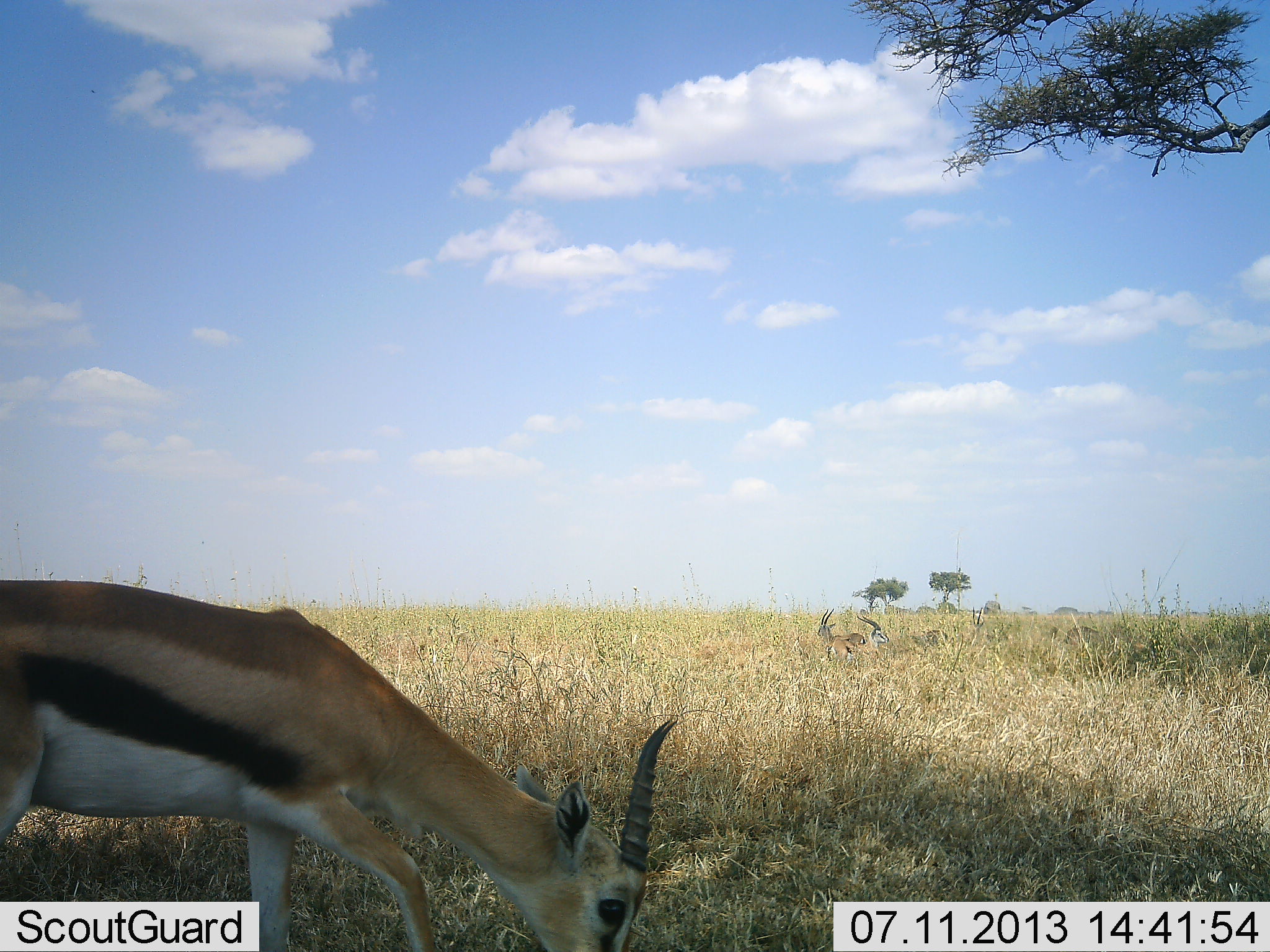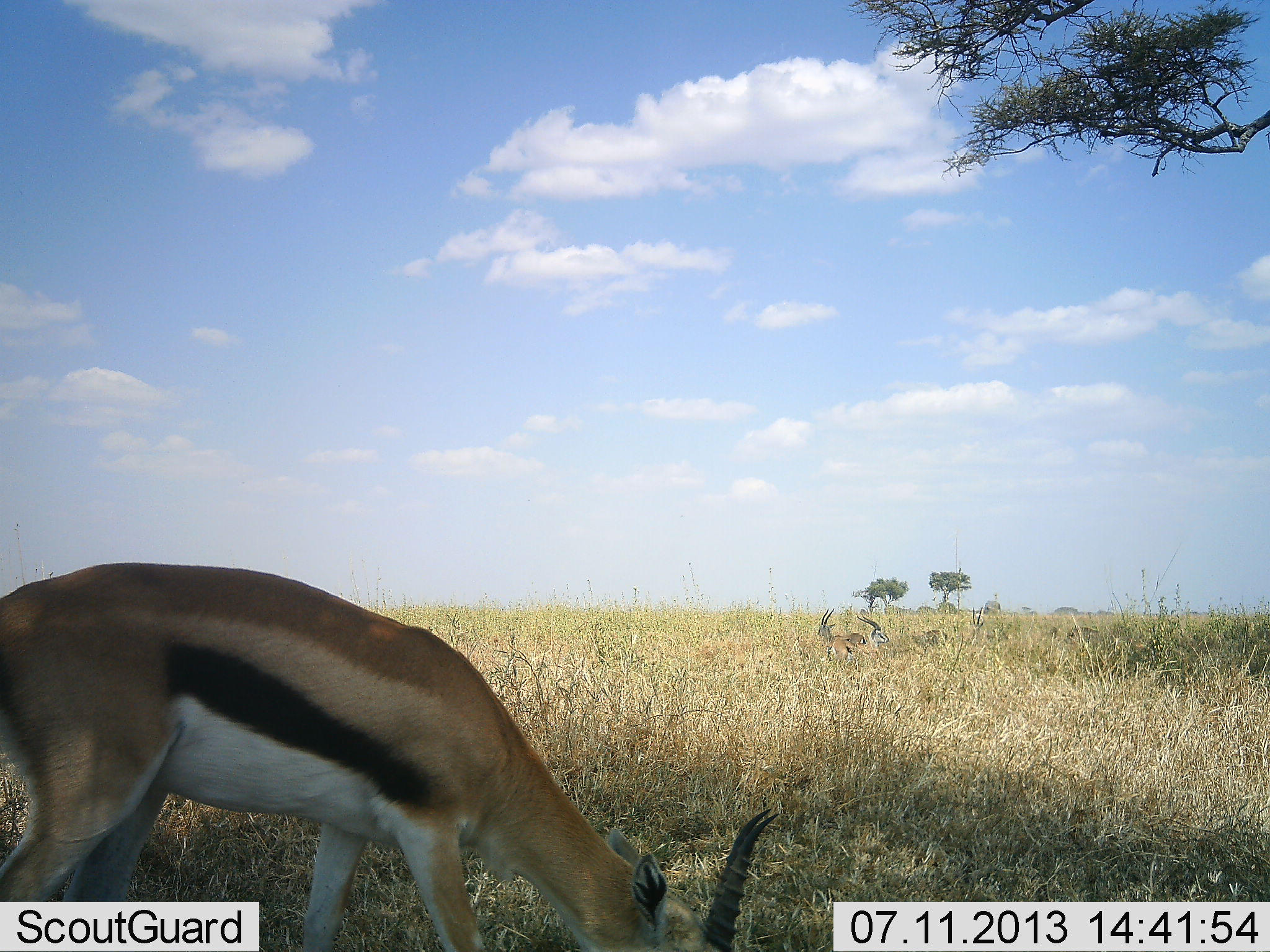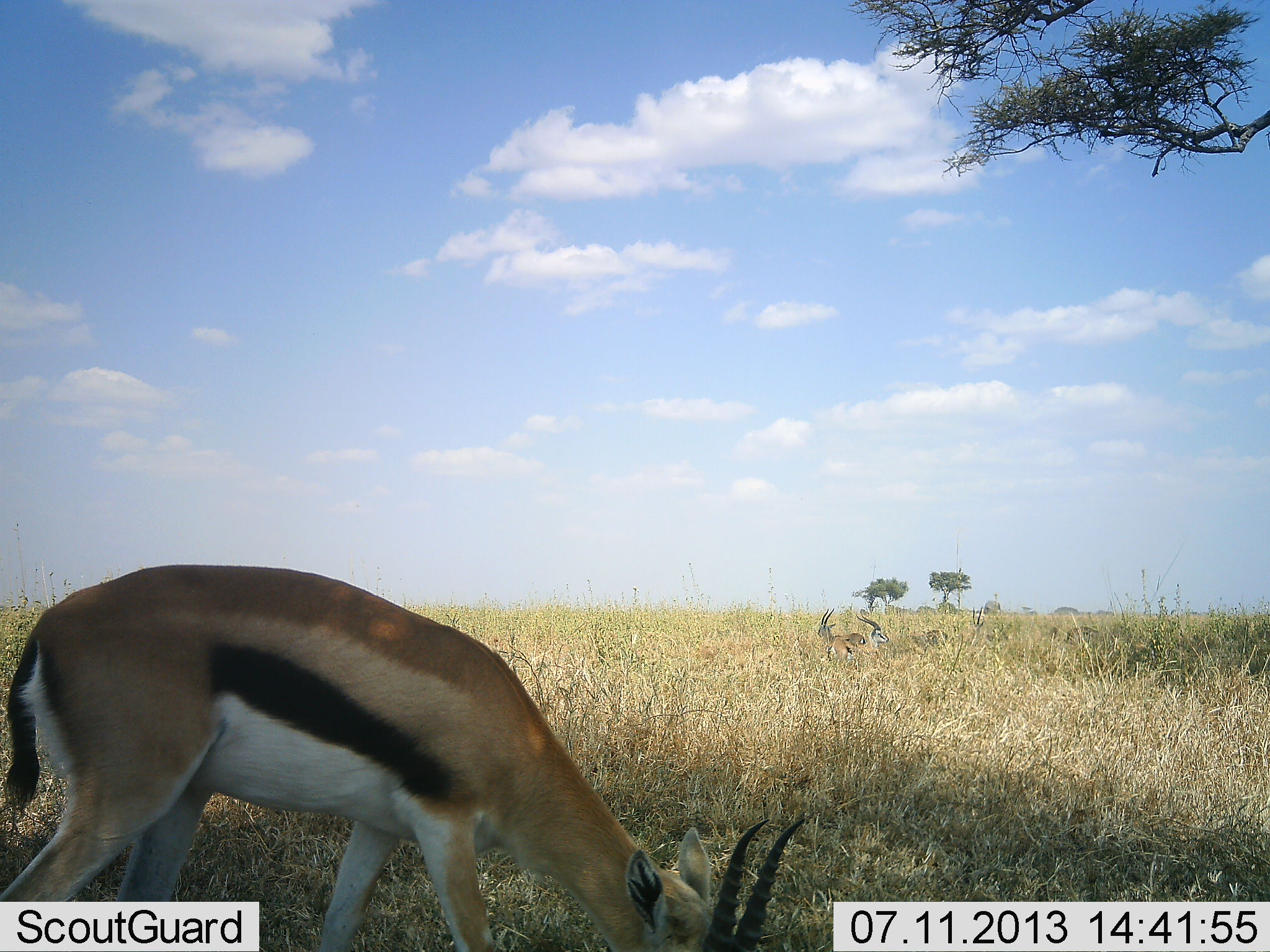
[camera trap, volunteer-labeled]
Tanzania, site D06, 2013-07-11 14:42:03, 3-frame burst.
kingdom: Animalia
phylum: Chordata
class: Mammalia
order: Artiodactyla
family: Bovidae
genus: Eudorcas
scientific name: Eudorcas thomsonii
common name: thomson's gazelle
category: gazellethomsons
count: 3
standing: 25%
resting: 65%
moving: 10%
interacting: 0%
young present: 0%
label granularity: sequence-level